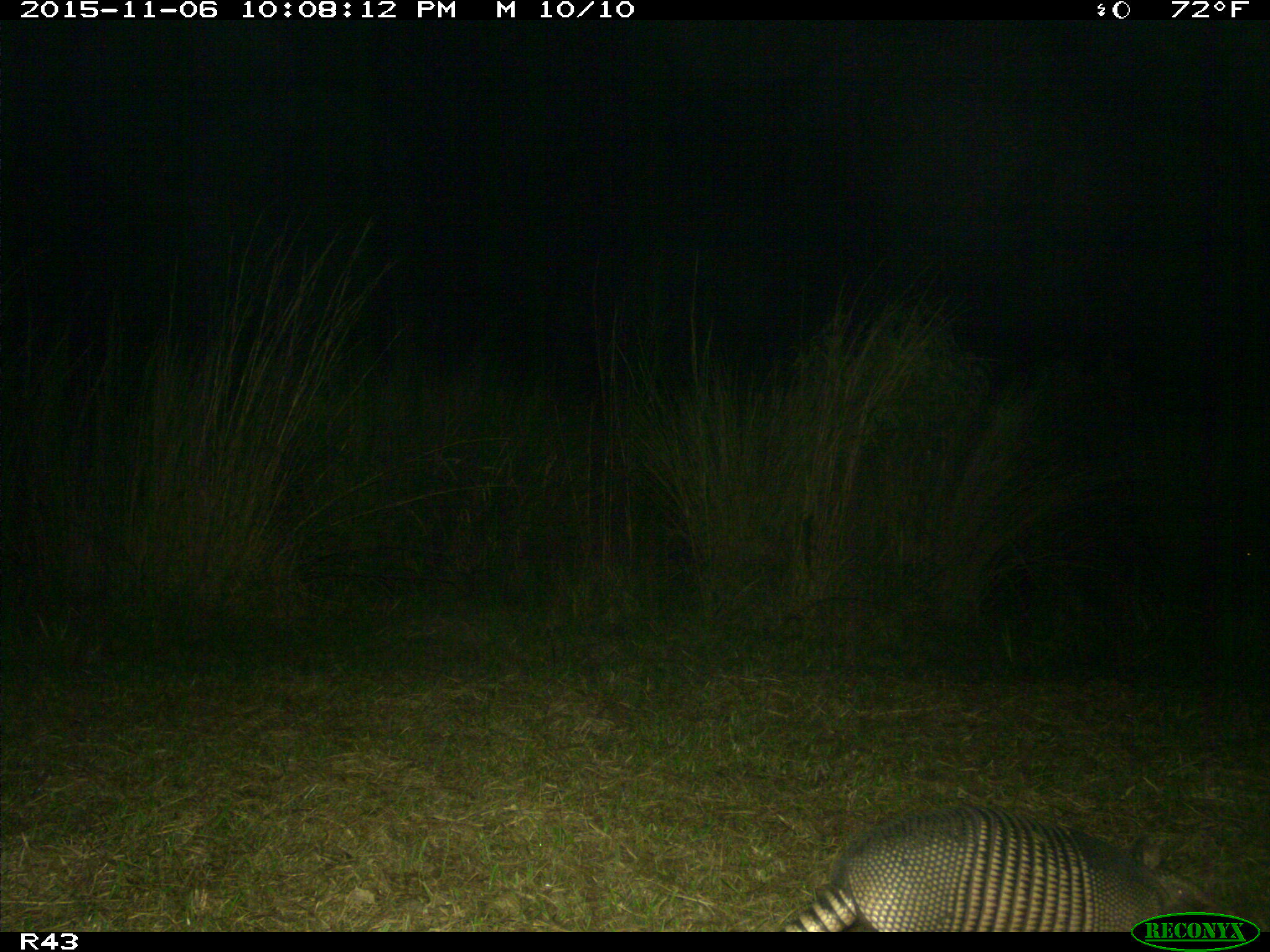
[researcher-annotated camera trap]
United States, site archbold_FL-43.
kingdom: Animalia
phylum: Chordata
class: Mammalia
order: Cingulata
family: Dasypodidae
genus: Dasypus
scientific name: Dasypus novemcinctus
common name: nine-banded armadillo